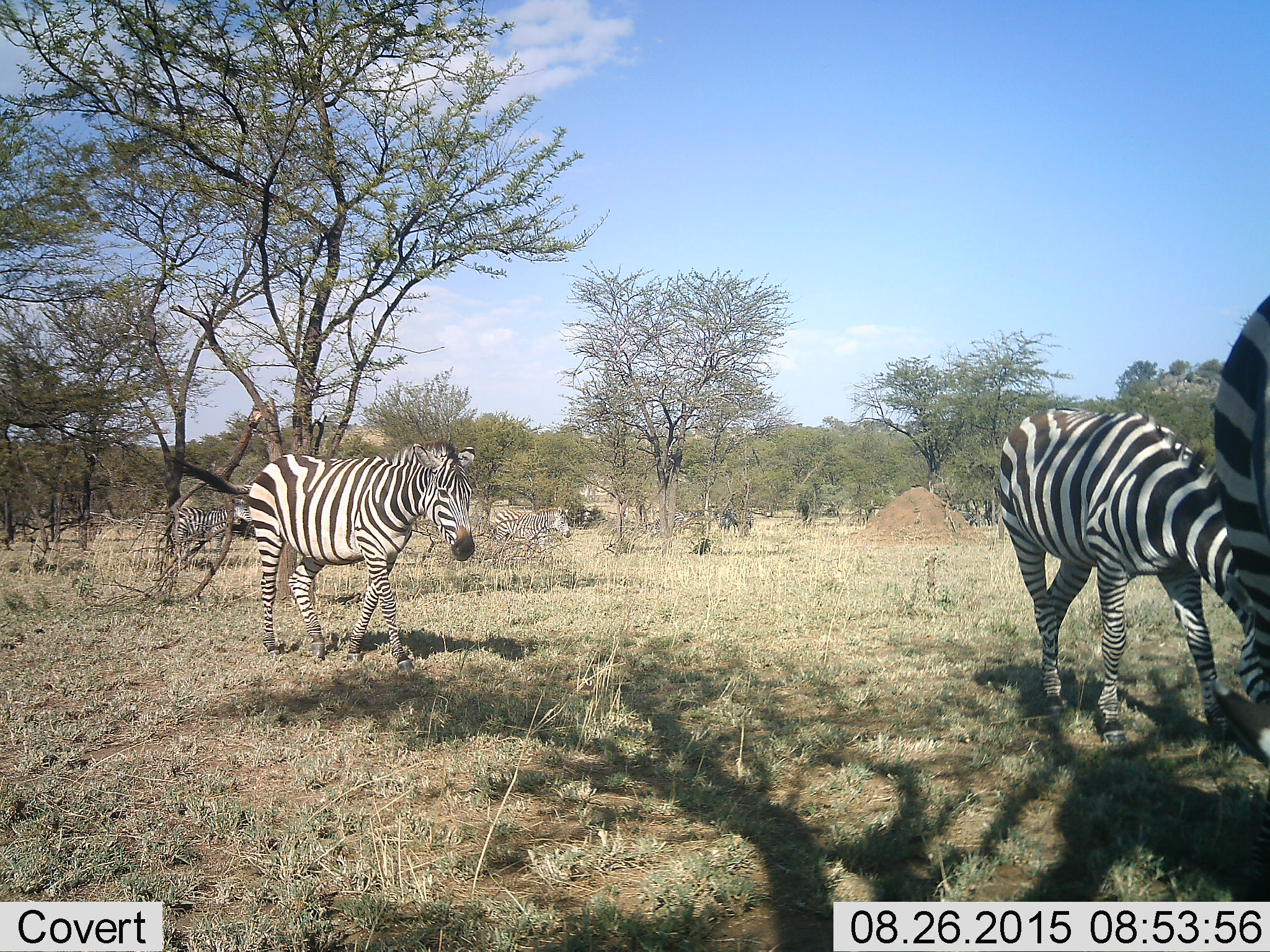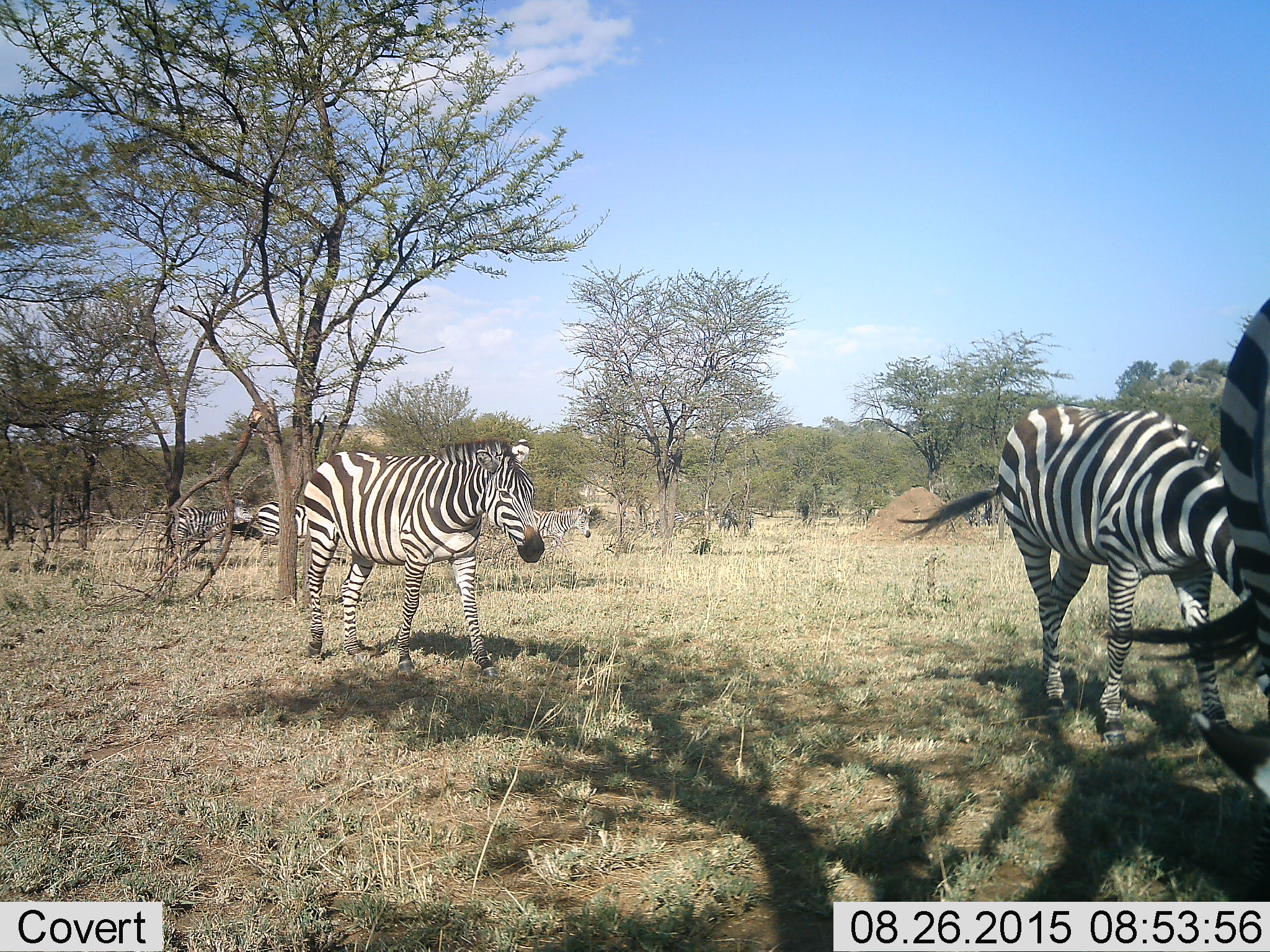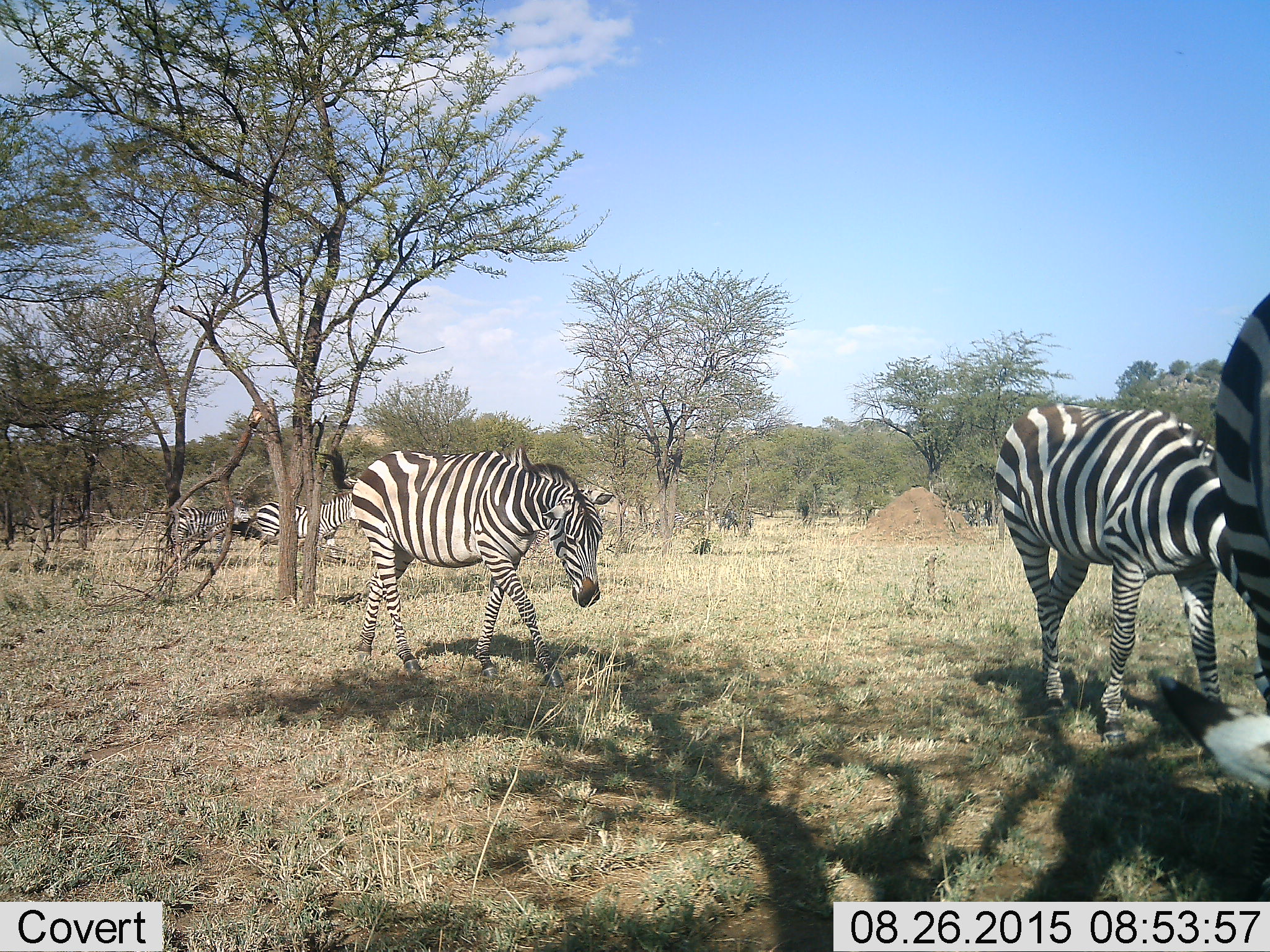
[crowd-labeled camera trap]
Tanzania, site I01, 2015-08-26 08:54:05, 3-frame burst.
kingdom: Animalia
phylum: Chordata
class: Mammalia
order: Perissodactyla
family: Equidae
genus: Equus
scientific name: Equus quagga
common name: plains zebra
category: zebra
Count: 7.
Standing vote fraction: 38%.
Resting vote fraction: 0%.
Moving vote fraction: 100%.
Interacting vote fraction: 0%.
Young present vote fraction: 0%.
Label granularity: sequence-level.